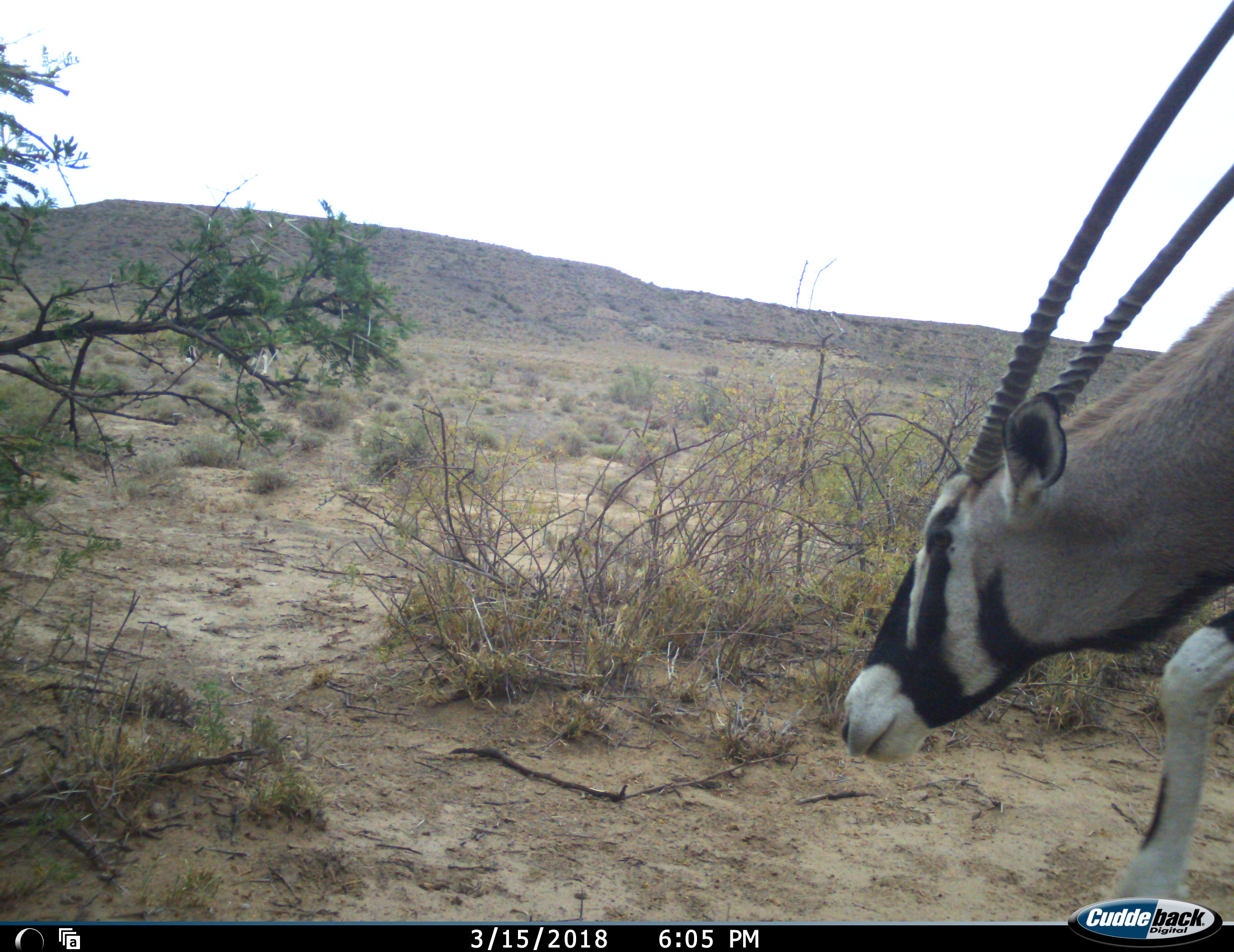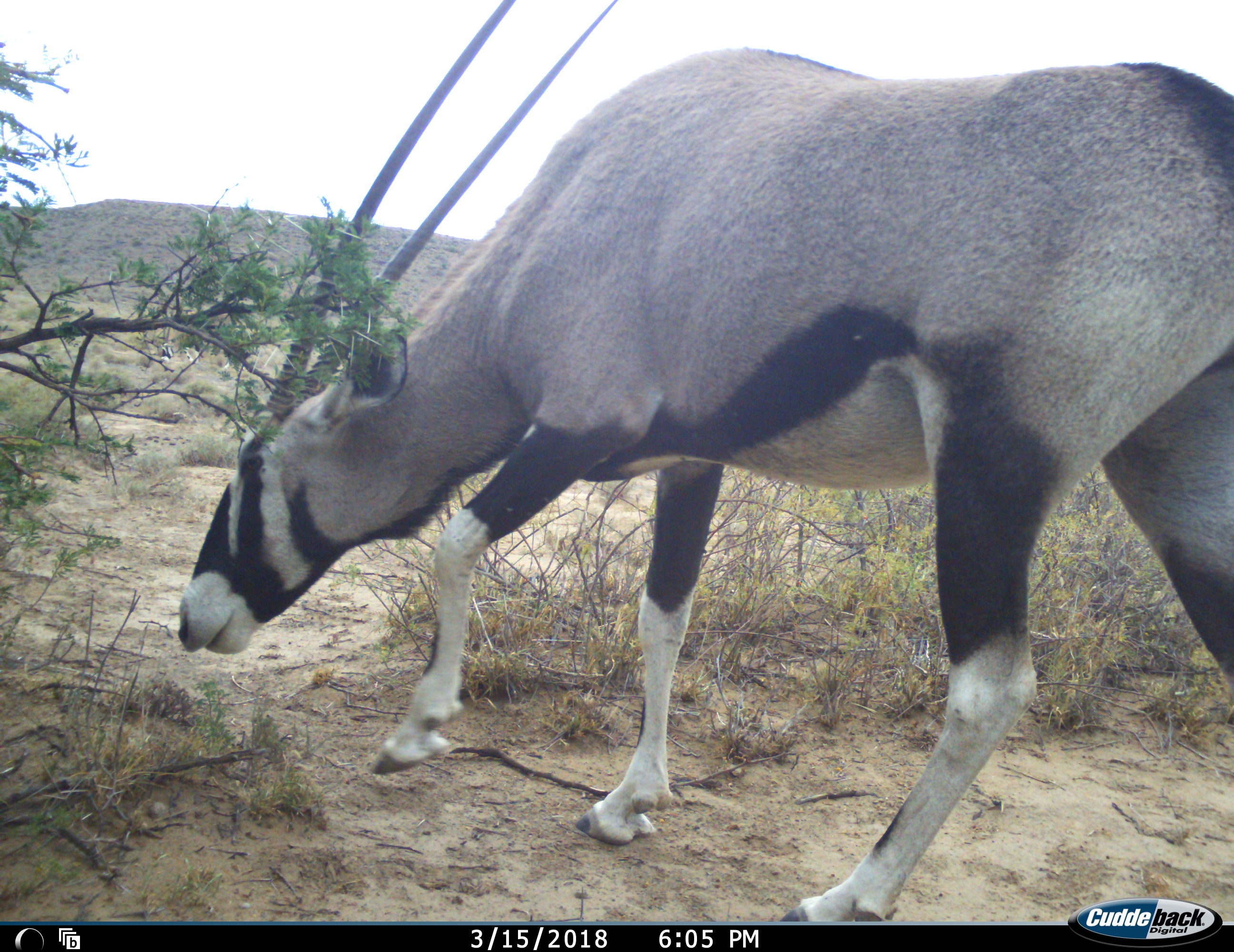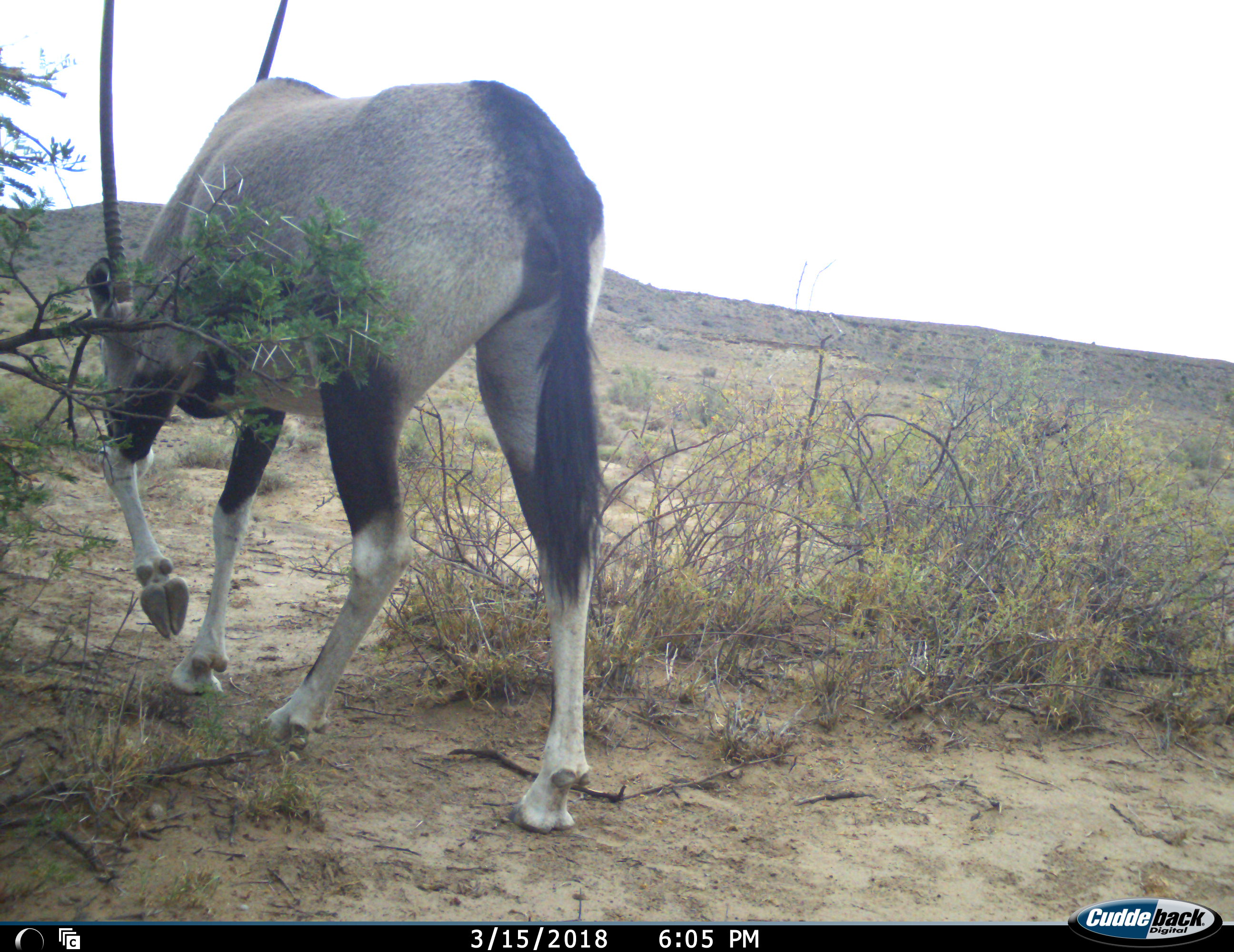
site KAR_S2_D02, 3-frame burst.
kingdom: Animalia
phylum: Chordata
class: Mammalia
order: Artiodactyla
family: Bovidae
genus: Oryx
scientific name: Oryx gazella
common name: gemsbok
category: oryx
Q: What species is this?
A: Oryx (gemsbok) (Oryx gazella).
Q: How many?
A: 1.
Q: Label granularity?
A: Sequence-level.